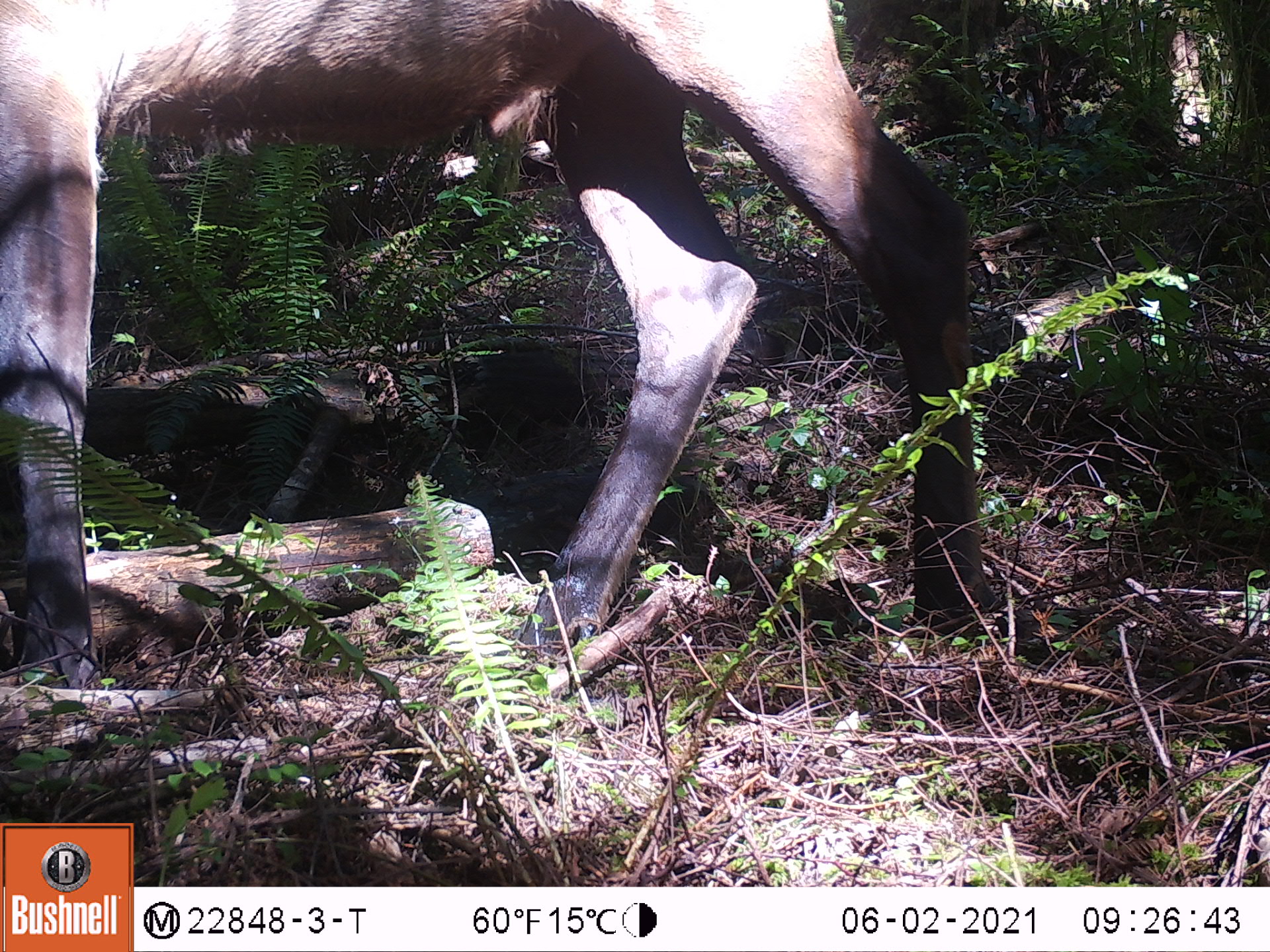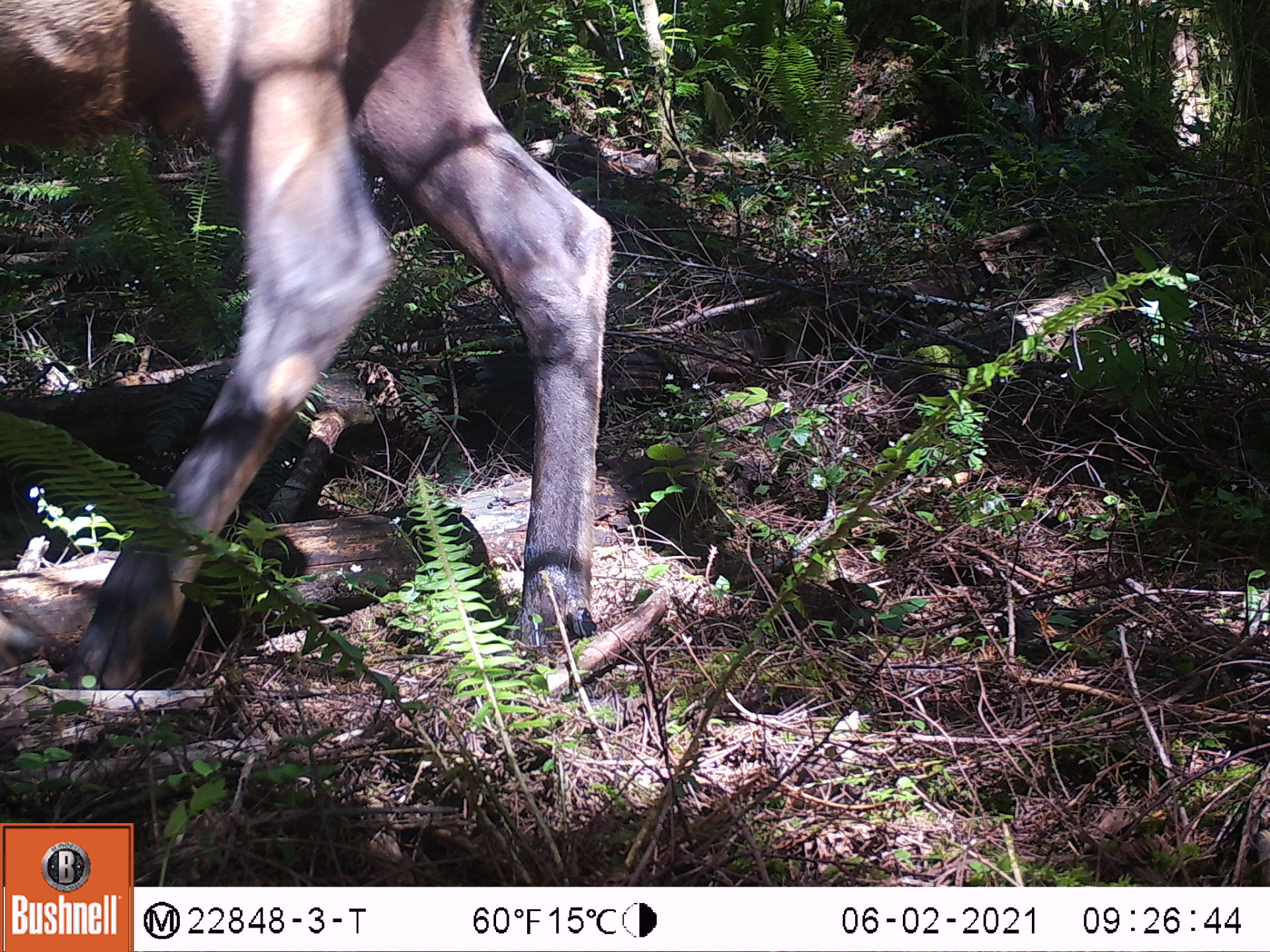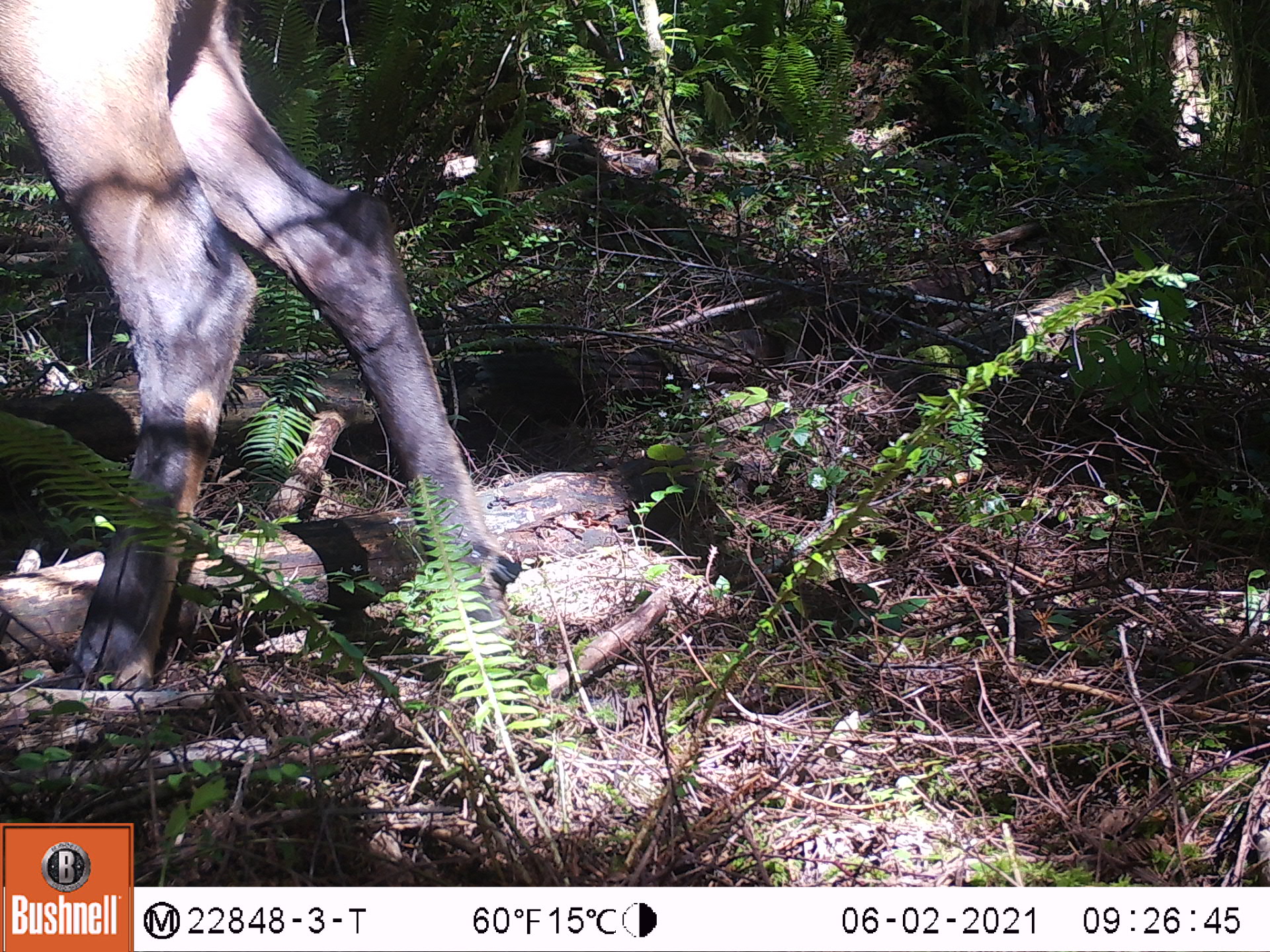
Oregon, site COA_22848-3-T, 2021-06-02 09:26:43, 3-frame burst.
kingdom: Animalia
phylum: Chordata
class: Mammalia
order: Artiodactyla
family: Cervidae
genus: Cervus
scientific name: Cervus canadensis roosevelti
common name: roosevelt elk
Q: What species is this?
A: Roosevelt elk (Cervus canadensis roosevelti).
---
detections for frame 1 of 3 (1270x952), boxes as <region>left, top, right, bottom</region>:
roosevelt elk: <region>4, 4, 1002, 688</region>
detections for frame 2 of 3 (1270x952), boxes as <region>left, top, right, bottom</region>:
roosevelt elk: <region>0, 1, 616, 704</region>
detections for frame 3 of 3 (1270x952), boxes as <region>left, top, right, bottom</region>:
roosevelt elk: <region>3, 3, 537, 710</region>